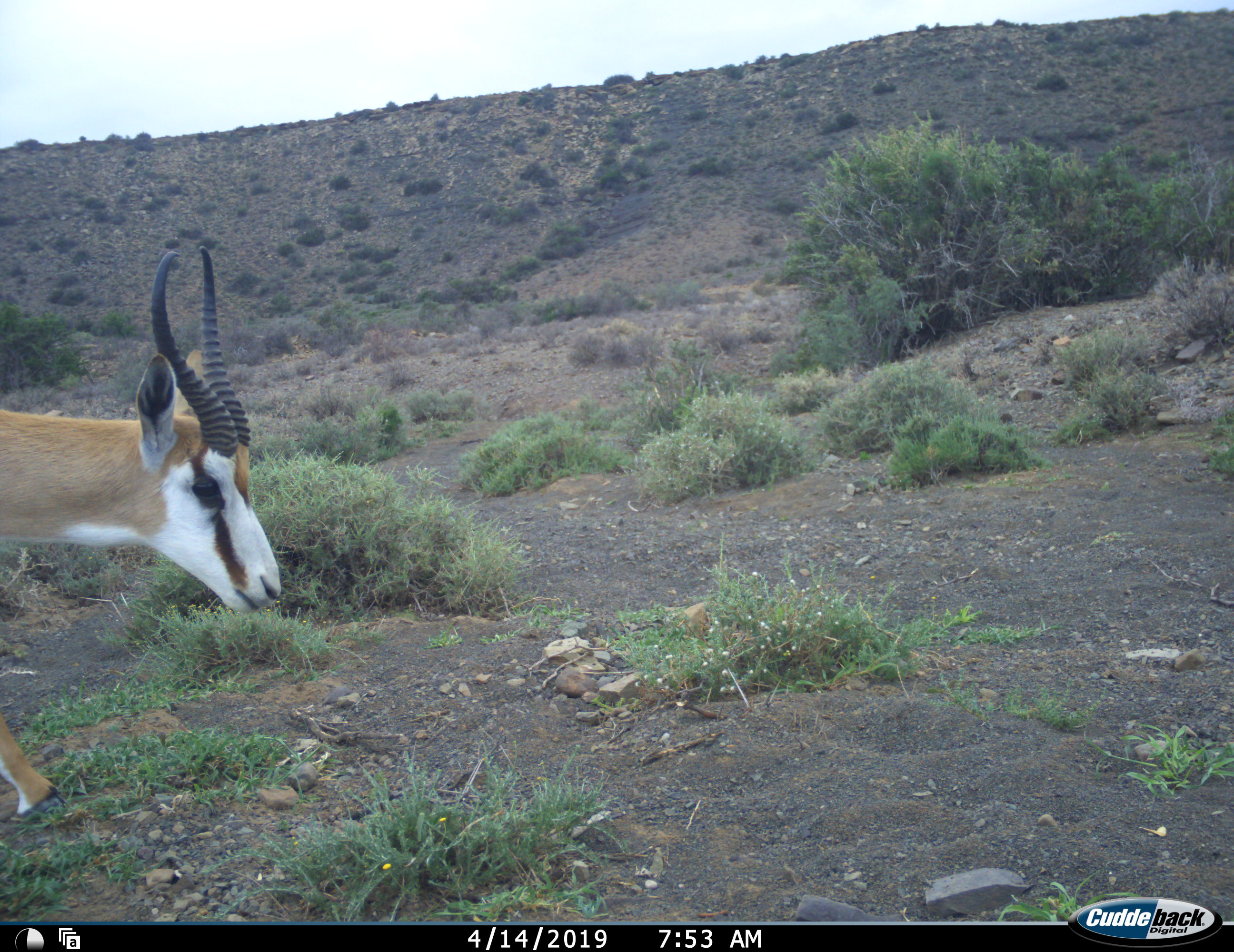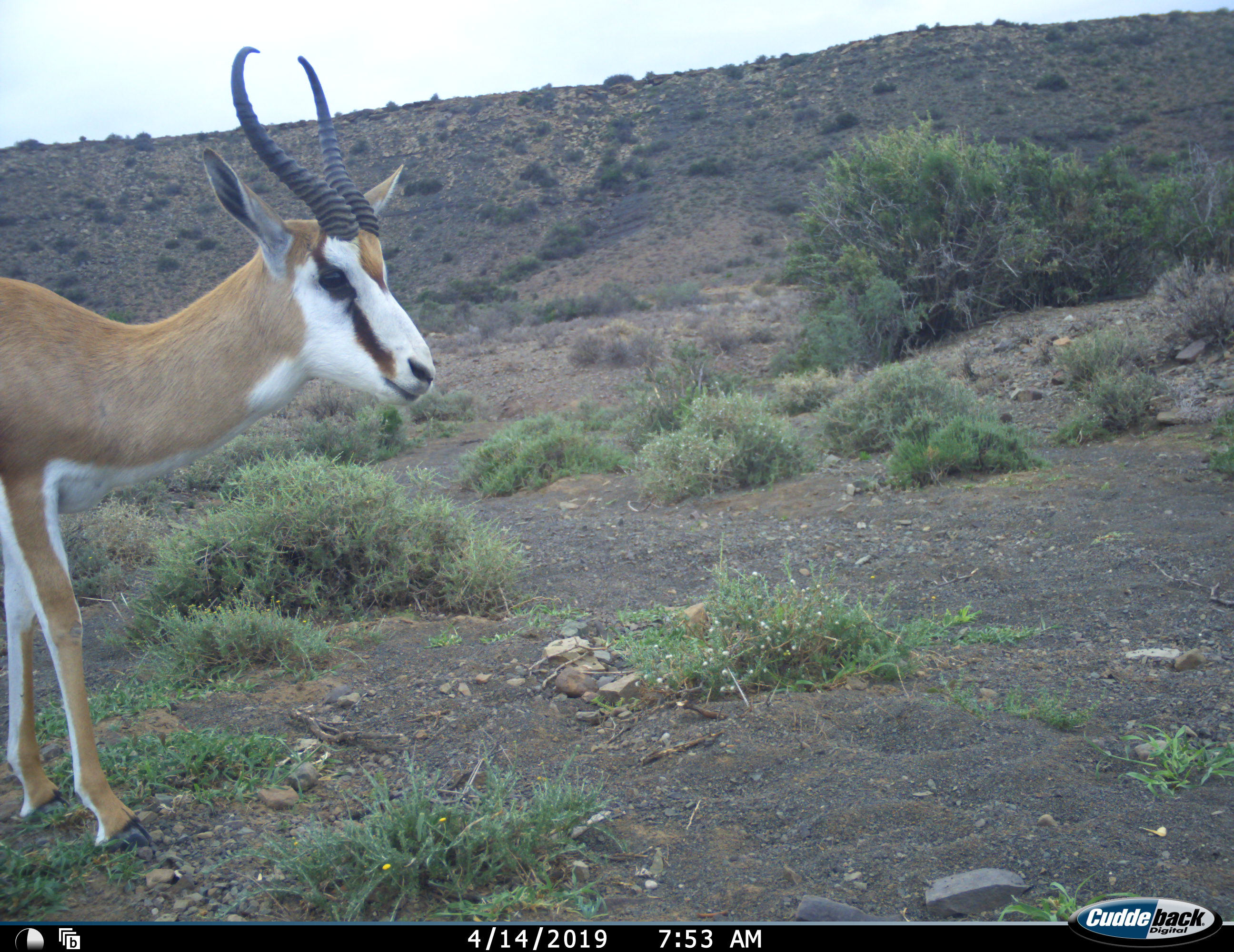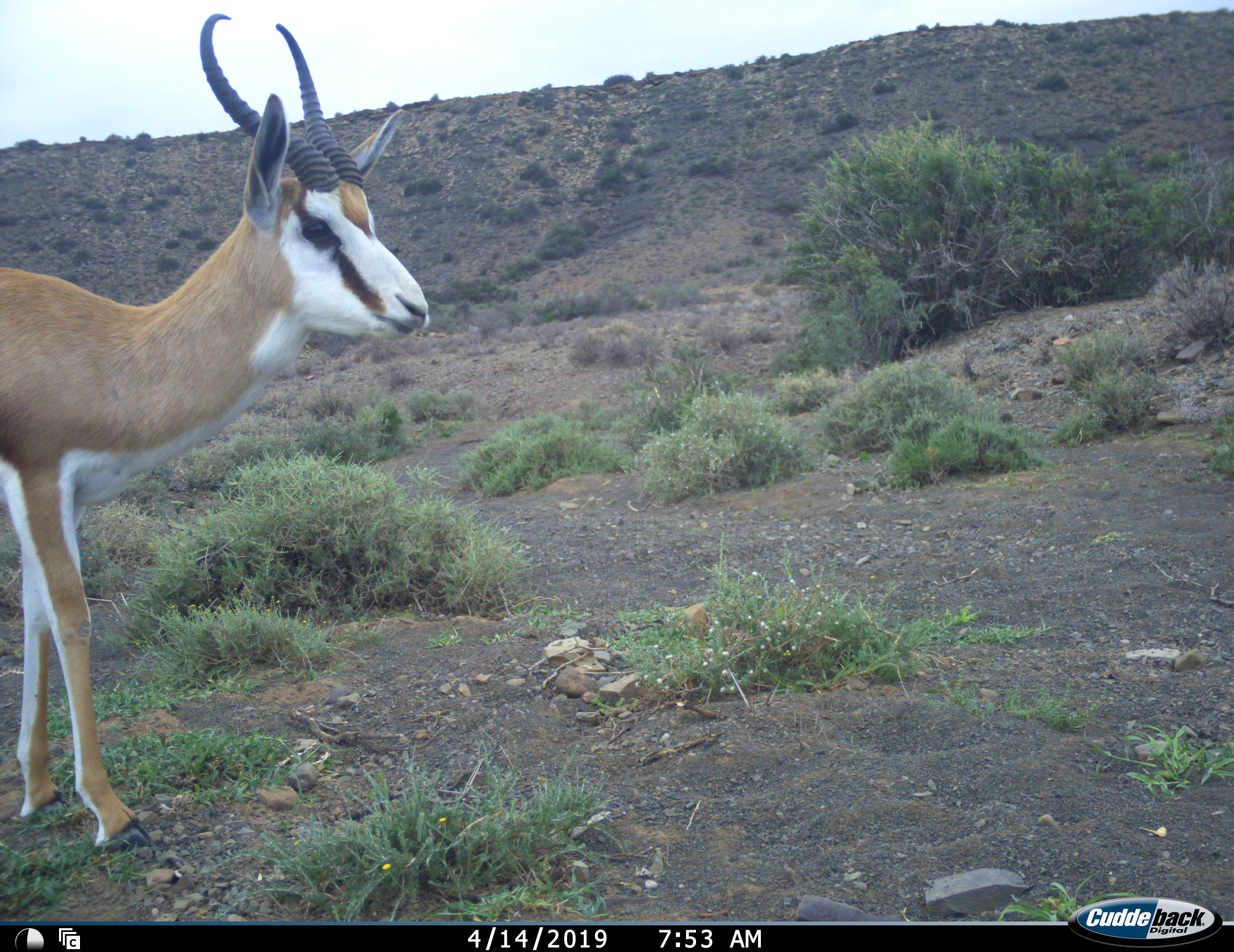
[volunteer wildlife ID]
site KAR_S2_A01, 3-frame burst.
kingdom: Animalia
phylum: Chordata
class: Mammalia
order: Artiodactyla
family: Bovidae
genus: Antidorcas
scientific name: Antidorcas marsupialis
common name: springbok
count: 1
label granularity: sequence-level